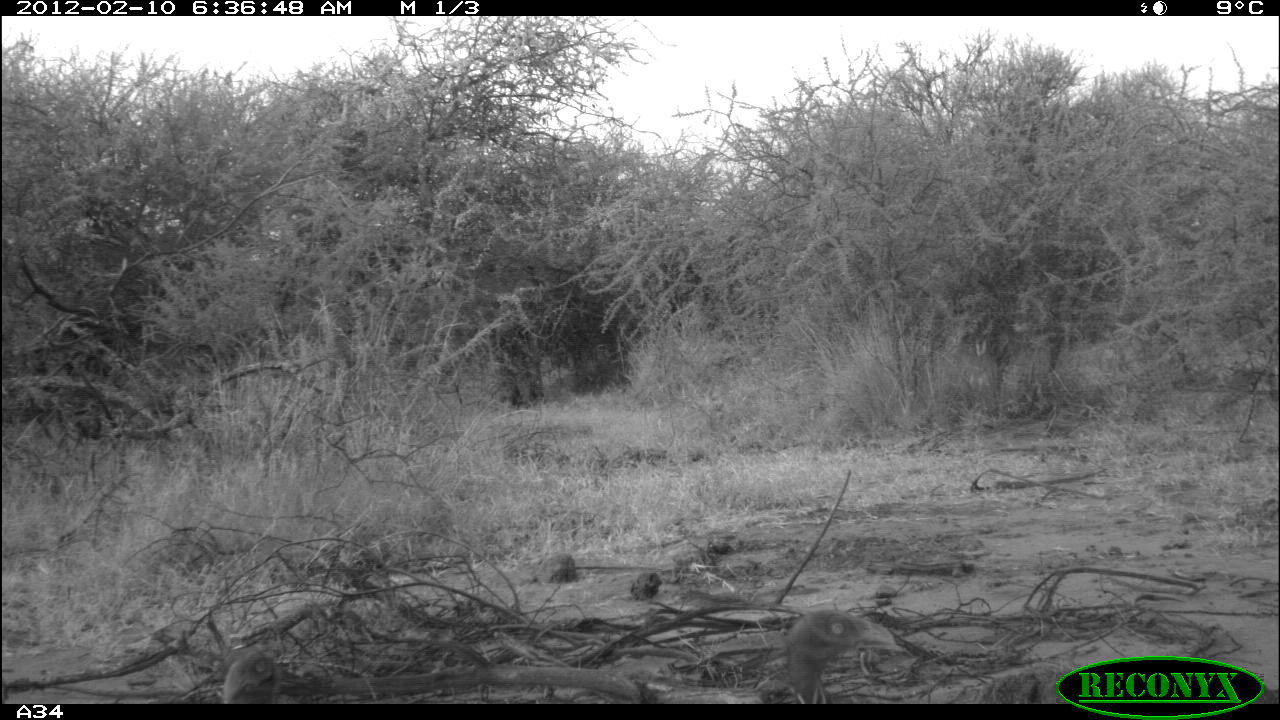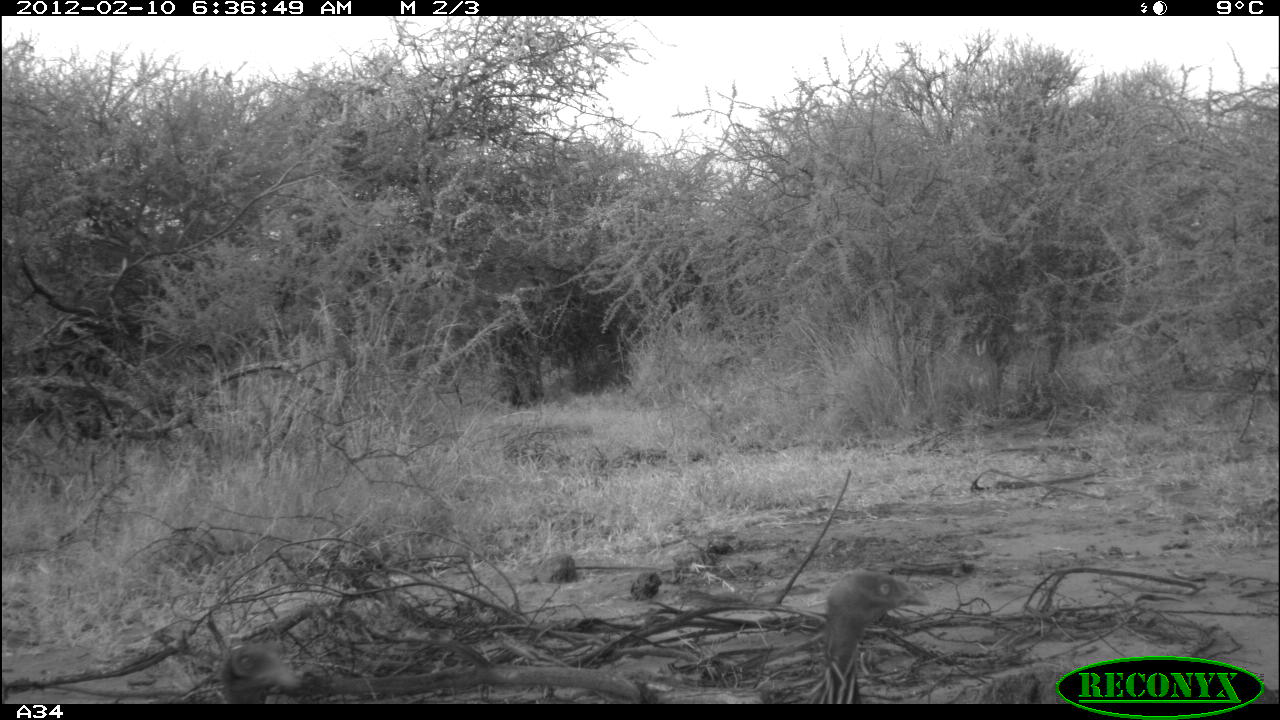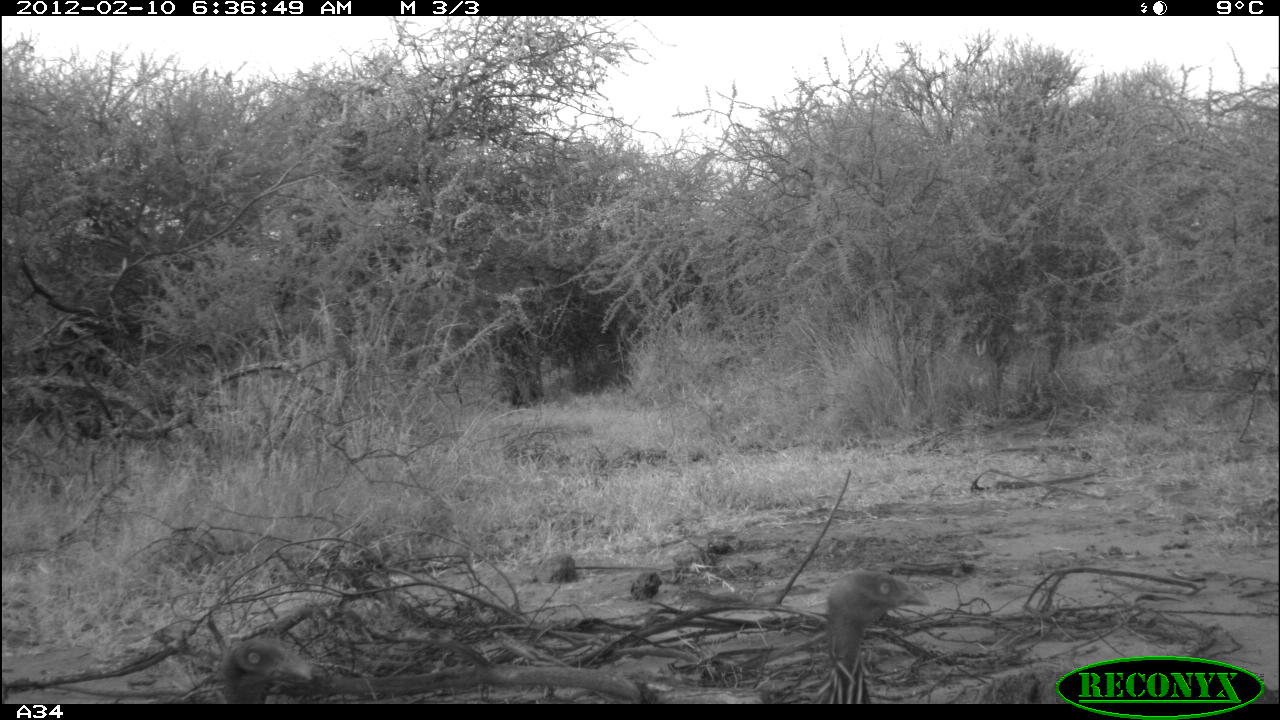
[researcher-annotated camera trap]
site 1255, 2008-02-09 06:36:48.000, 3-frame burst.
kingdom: Animalia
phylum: Chordata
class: Aves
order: Galliformes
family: Numididae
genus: Acryllium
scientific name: Acryllium vulturinum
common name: vulturine guineafowl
Acryllium vulturinum (vulturine guineafowl), count 2.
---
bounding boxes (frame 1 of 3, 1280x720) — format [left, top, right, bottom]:
acryllium vulturinum: [769, 609, 899, 704]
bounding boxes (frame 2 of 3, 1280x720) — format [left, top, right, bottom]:
acryllium vulturinum: [813, 565, 932, 704]; [215, 637, 302, 703]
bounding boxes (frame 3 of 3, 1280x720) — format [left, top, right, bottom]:
acryllium vulturinum: [813, 562, 932, 704]; [215, 628, 318, 702]